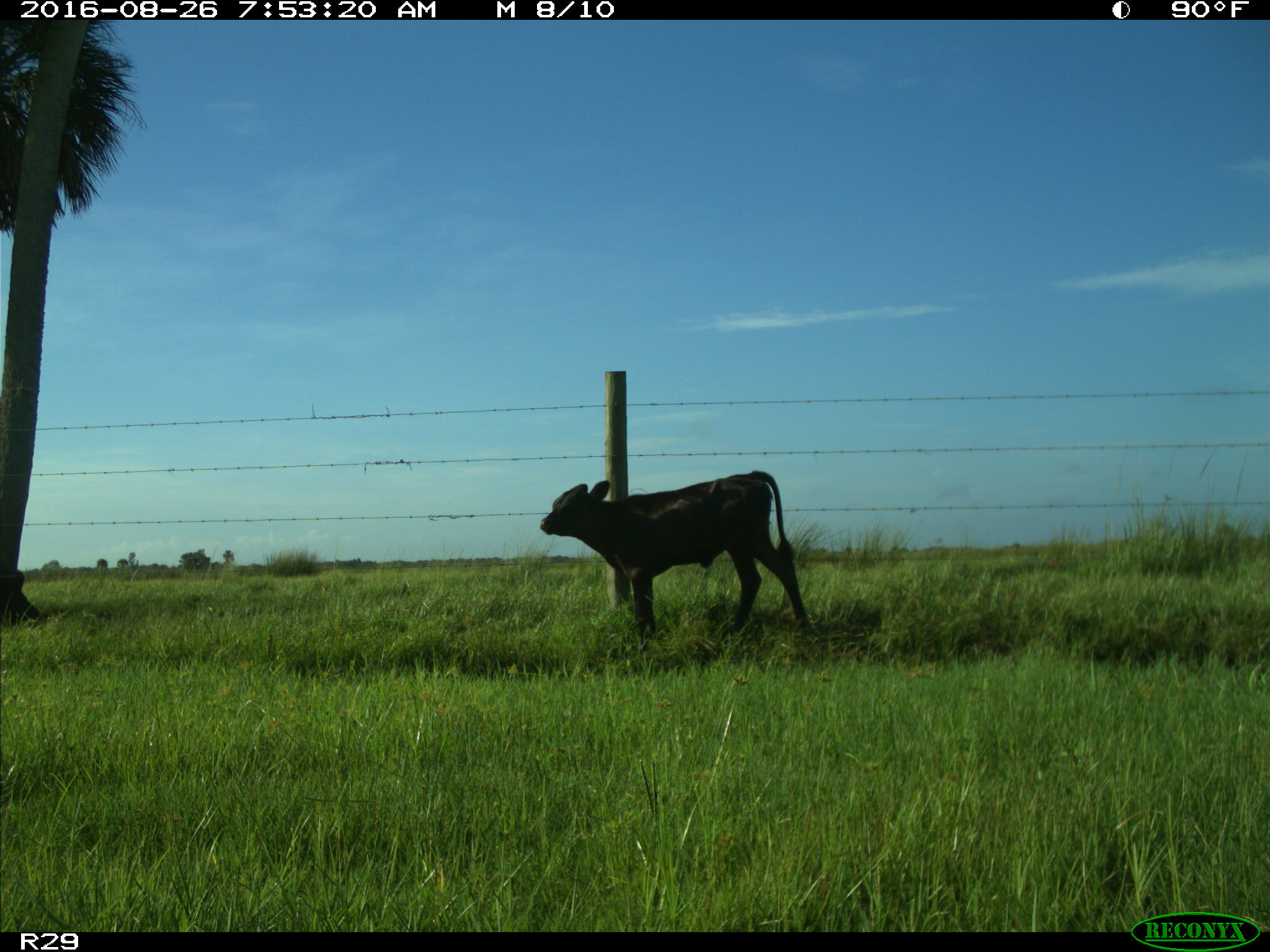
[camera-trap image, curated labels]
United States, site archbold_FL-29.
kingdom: Animalia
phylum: Chordata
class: Mammalia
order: Artiodactyla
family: Bovidae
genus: Bos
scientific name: Bos taurus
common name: domestic cow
Bos taurus (domestic cow).